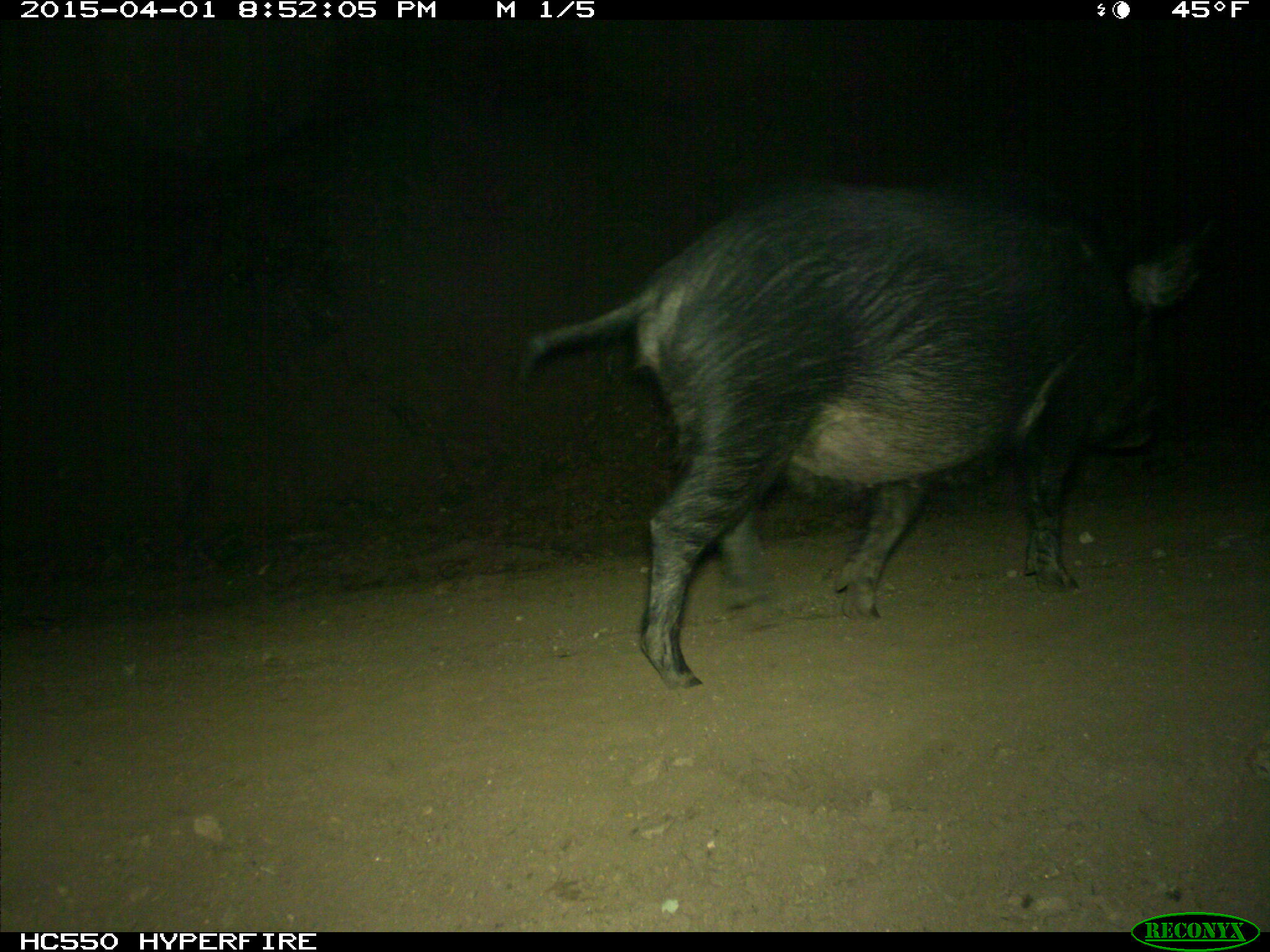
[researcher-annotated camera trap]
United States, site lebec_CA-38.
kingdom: Animalia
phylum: Chordata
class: Mammalia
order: Artiodactyla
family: Suidae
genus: Sus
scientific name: Sus scrofa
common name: wild boar